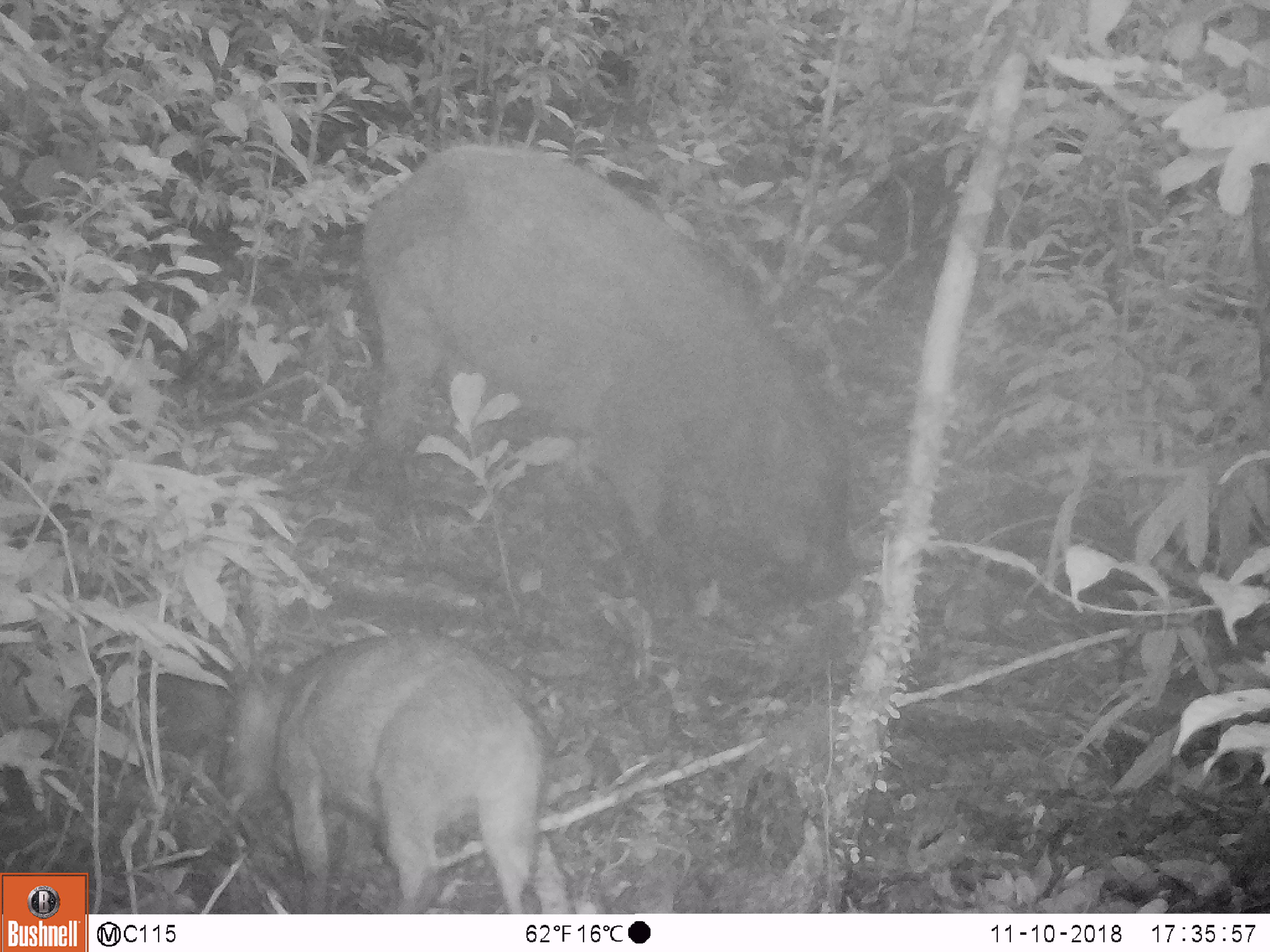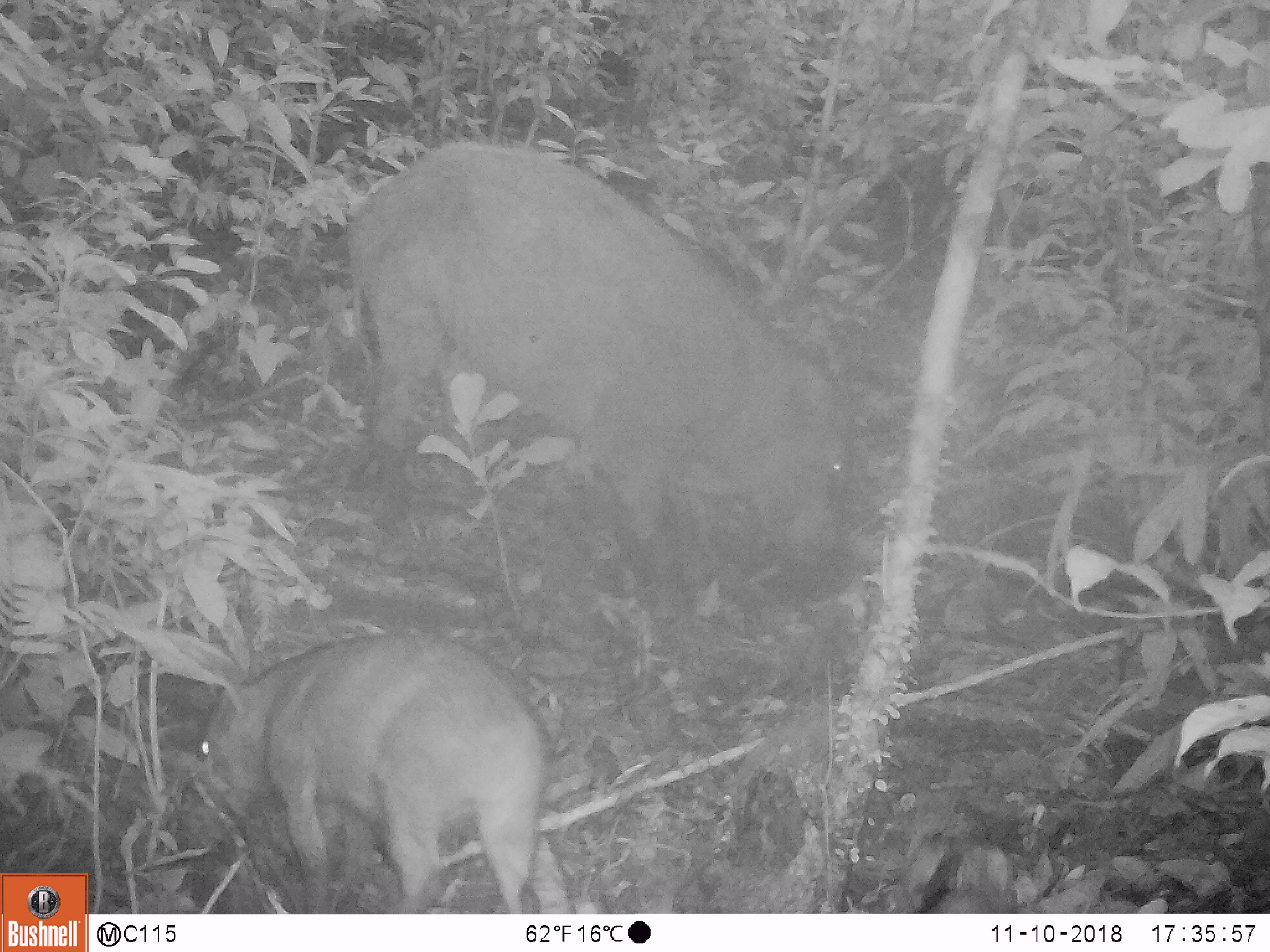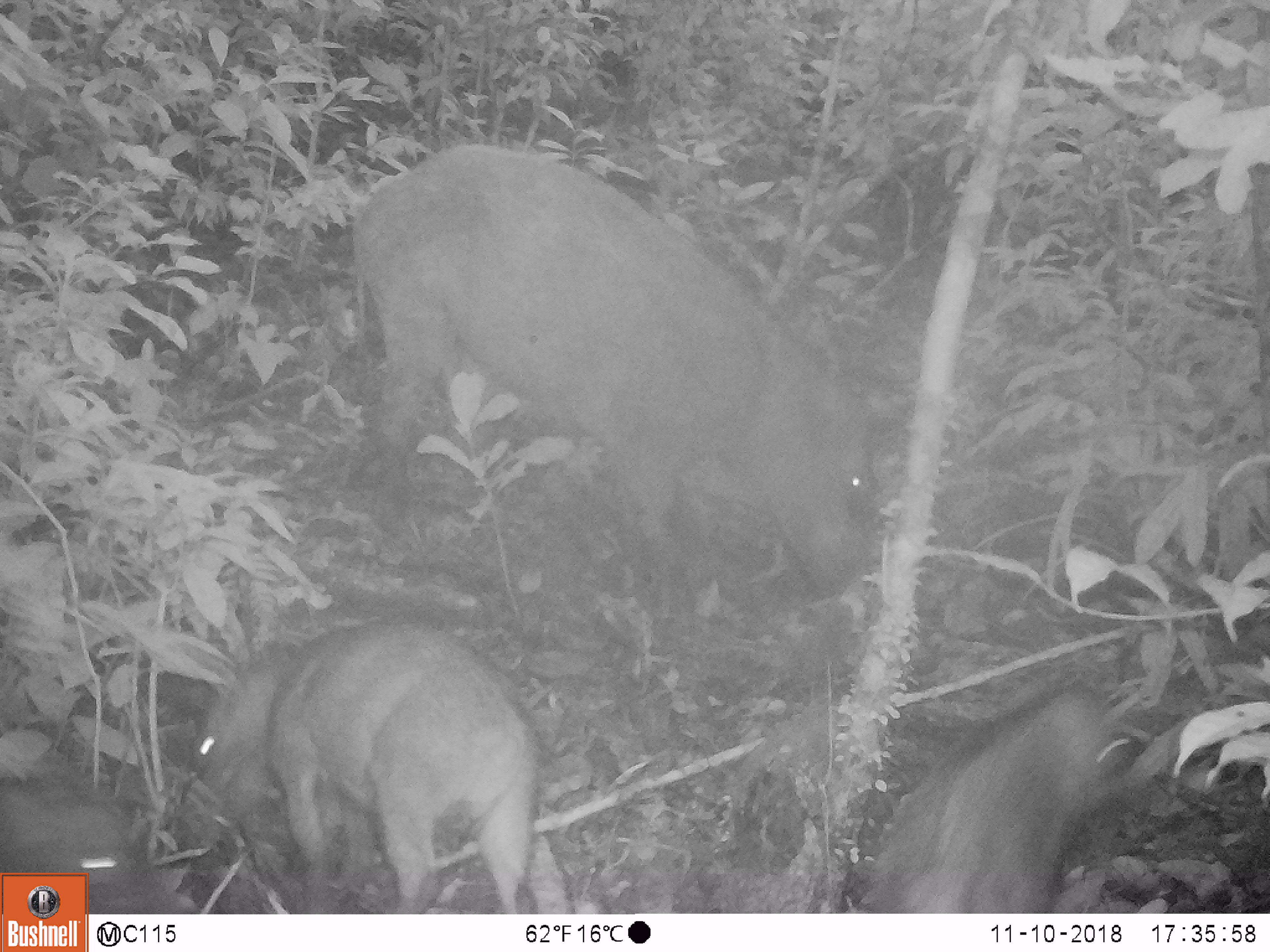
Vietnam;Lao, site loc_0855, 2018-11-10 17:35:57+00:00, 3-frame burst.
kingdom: Animalia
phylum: Chordata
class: Mammalia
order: Artiodactyla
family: Suidae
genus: Sus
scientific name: Sus scrofa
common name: eurasian wild pig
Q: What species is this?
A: Eurasian wild pig (Sus scrofa).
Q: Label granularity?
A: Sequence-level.